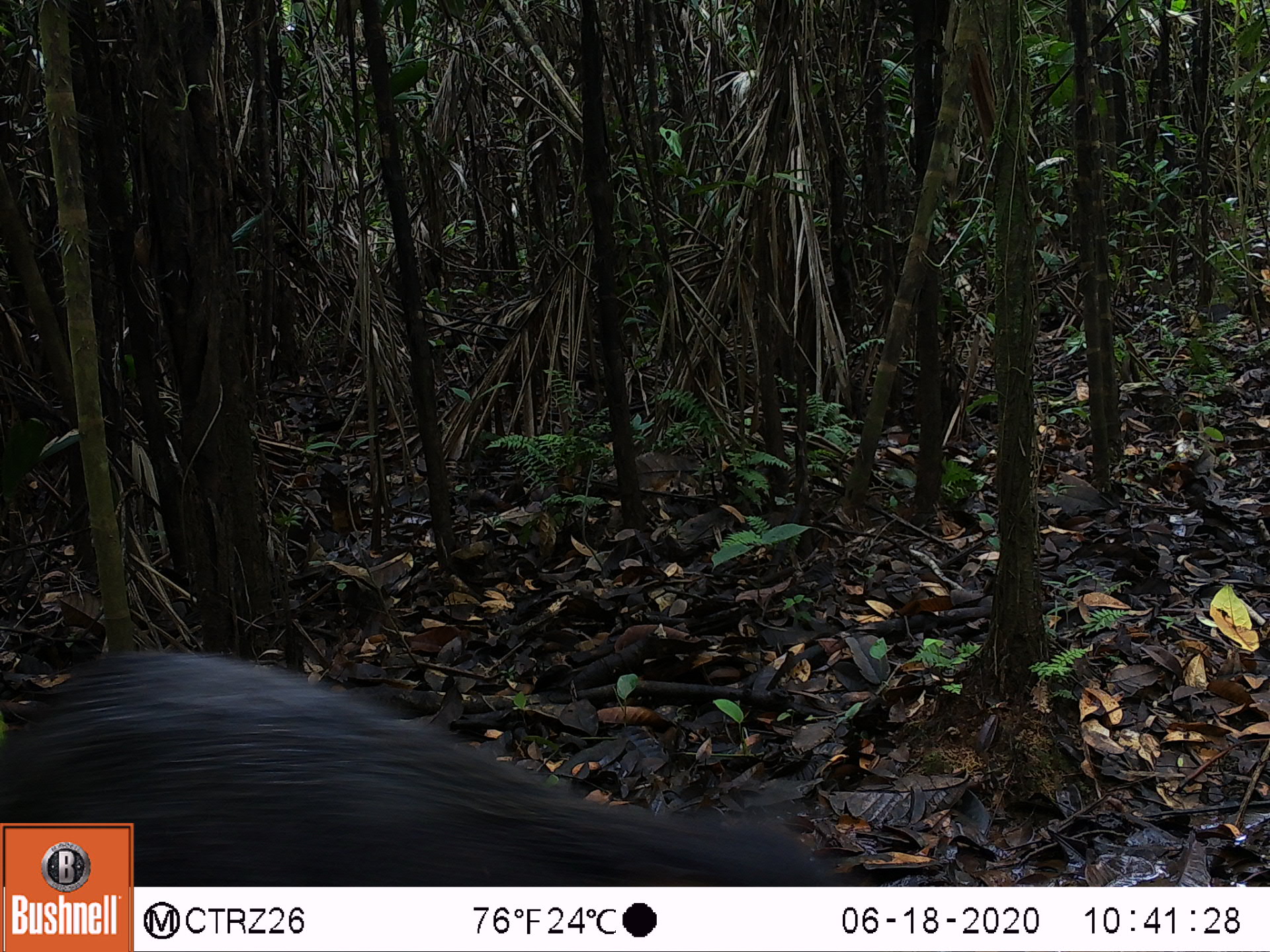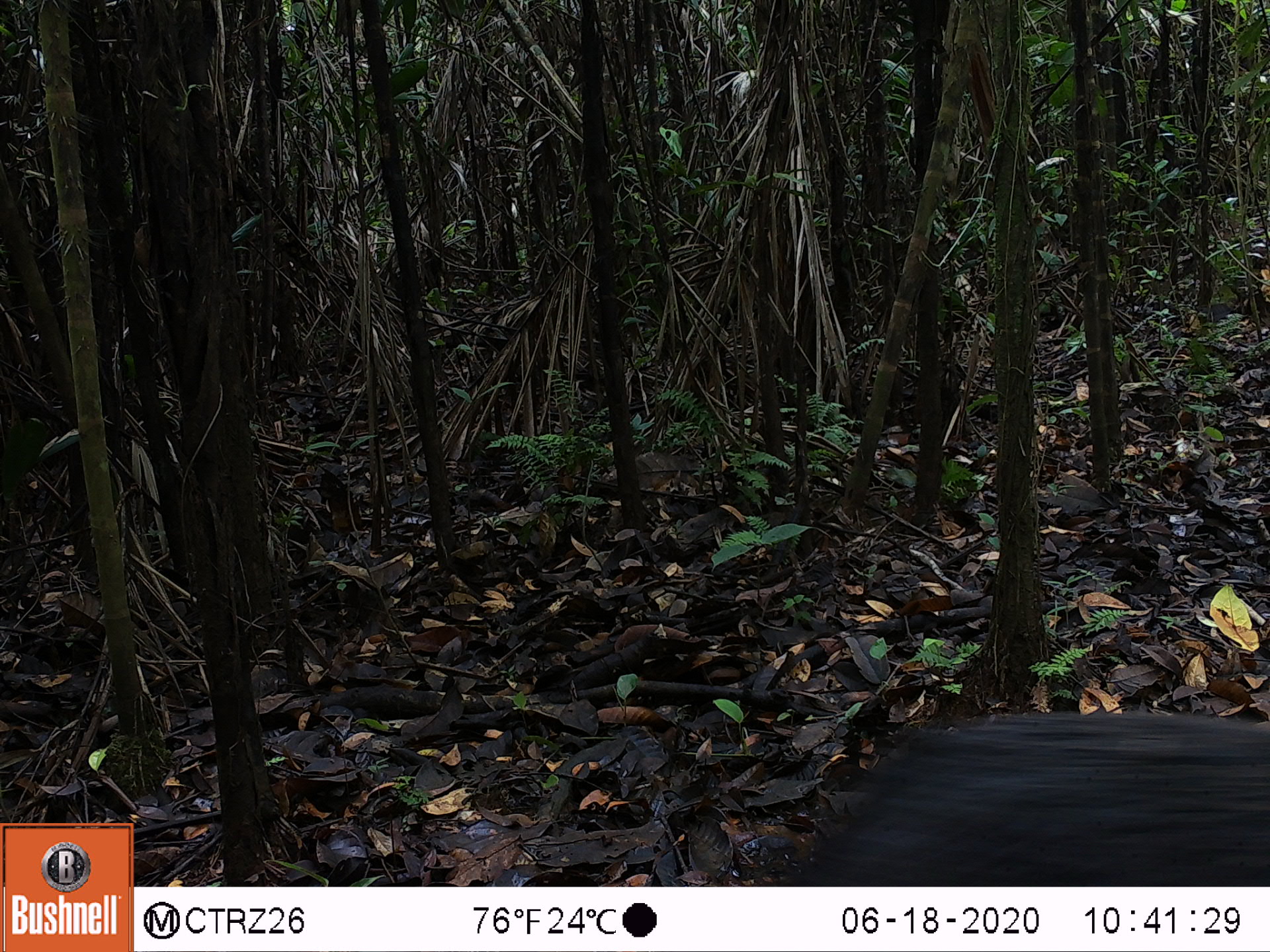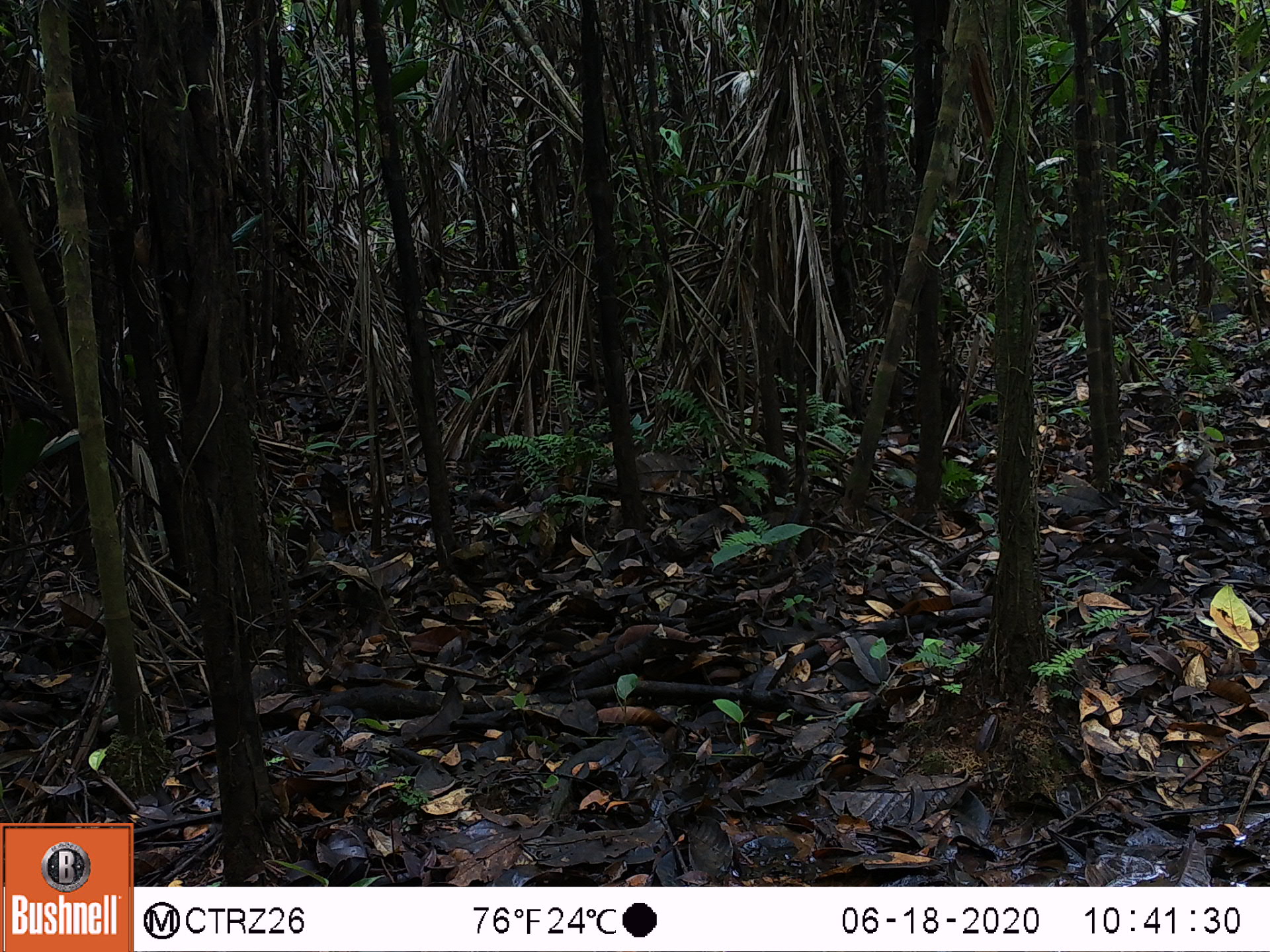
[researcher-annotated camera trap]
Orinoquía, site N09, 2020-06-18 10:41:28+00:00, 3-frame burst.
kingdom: Animalia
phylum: Chordata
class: Mammalia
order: Artiodactyla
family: Tayassuidae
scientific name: Tayassuidae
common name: peccary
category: unknown peccary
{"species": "unknown peccary (peccary) (Tayassuidae)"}